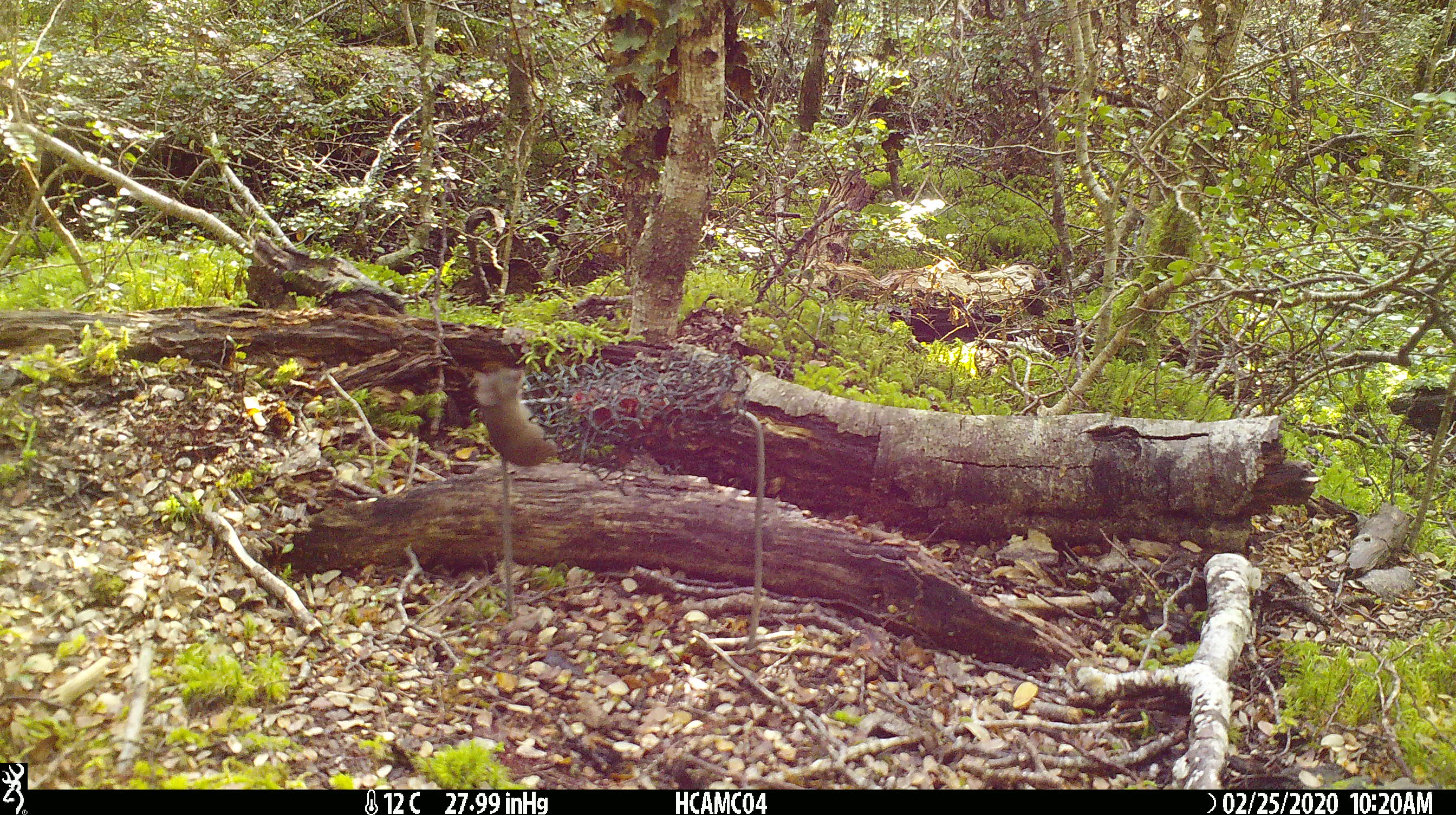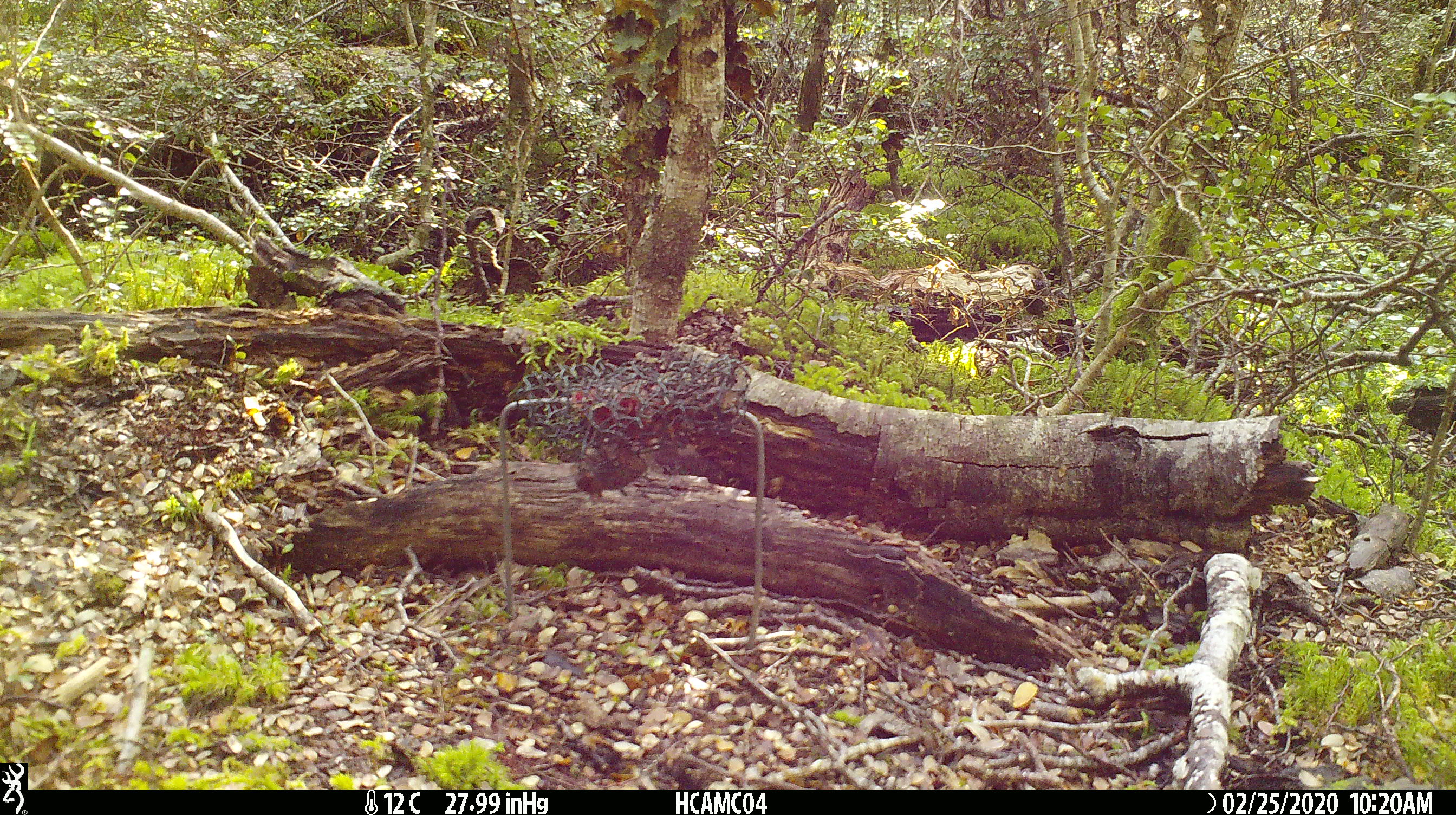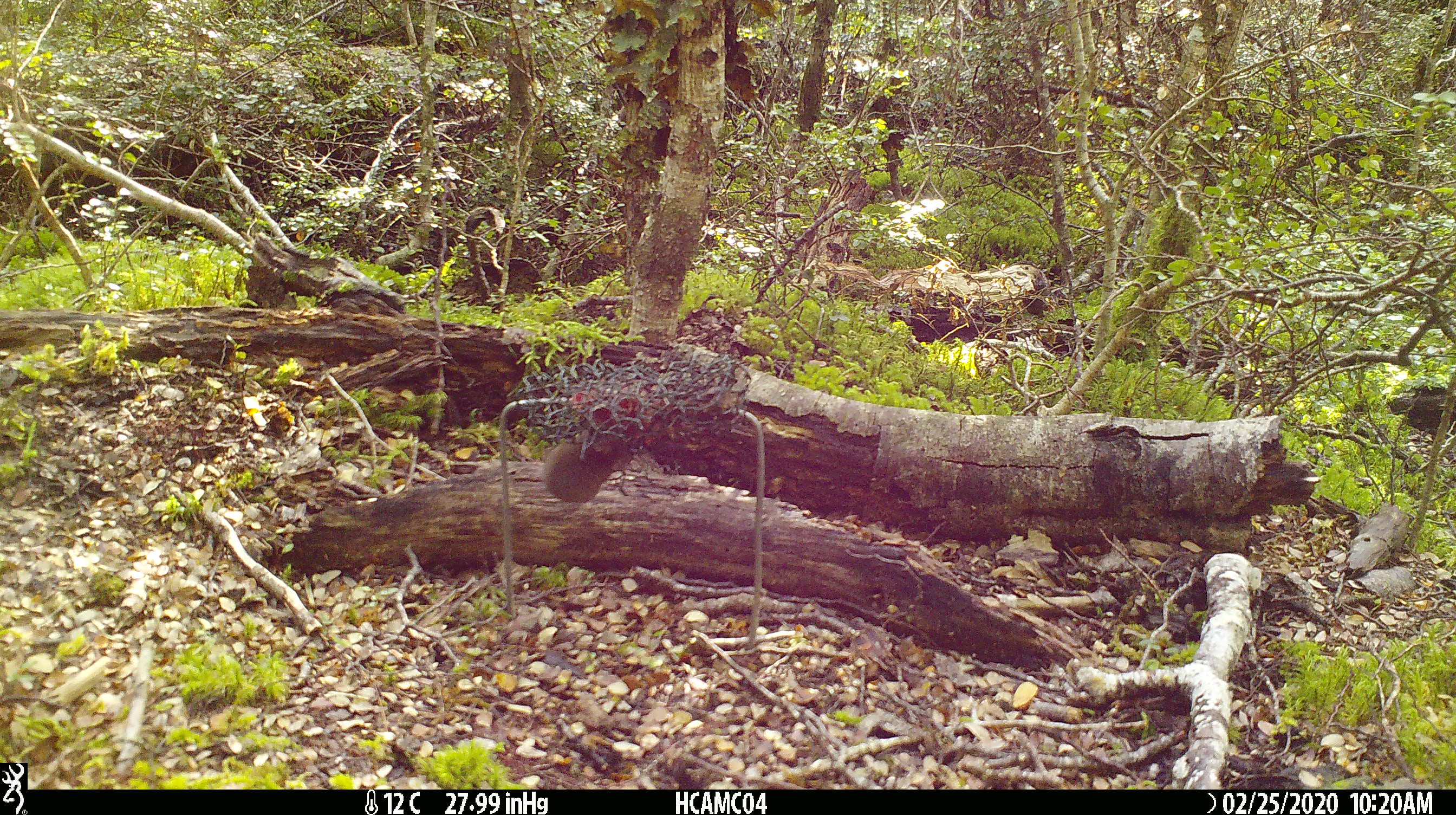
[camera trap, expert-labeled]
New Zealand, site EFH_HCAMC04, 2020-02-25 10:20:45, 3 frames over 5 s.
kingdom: Animalia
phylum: Chordata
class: Mammalia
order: Rodentia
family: Muridae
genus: Mus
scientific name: Mus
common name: mouse